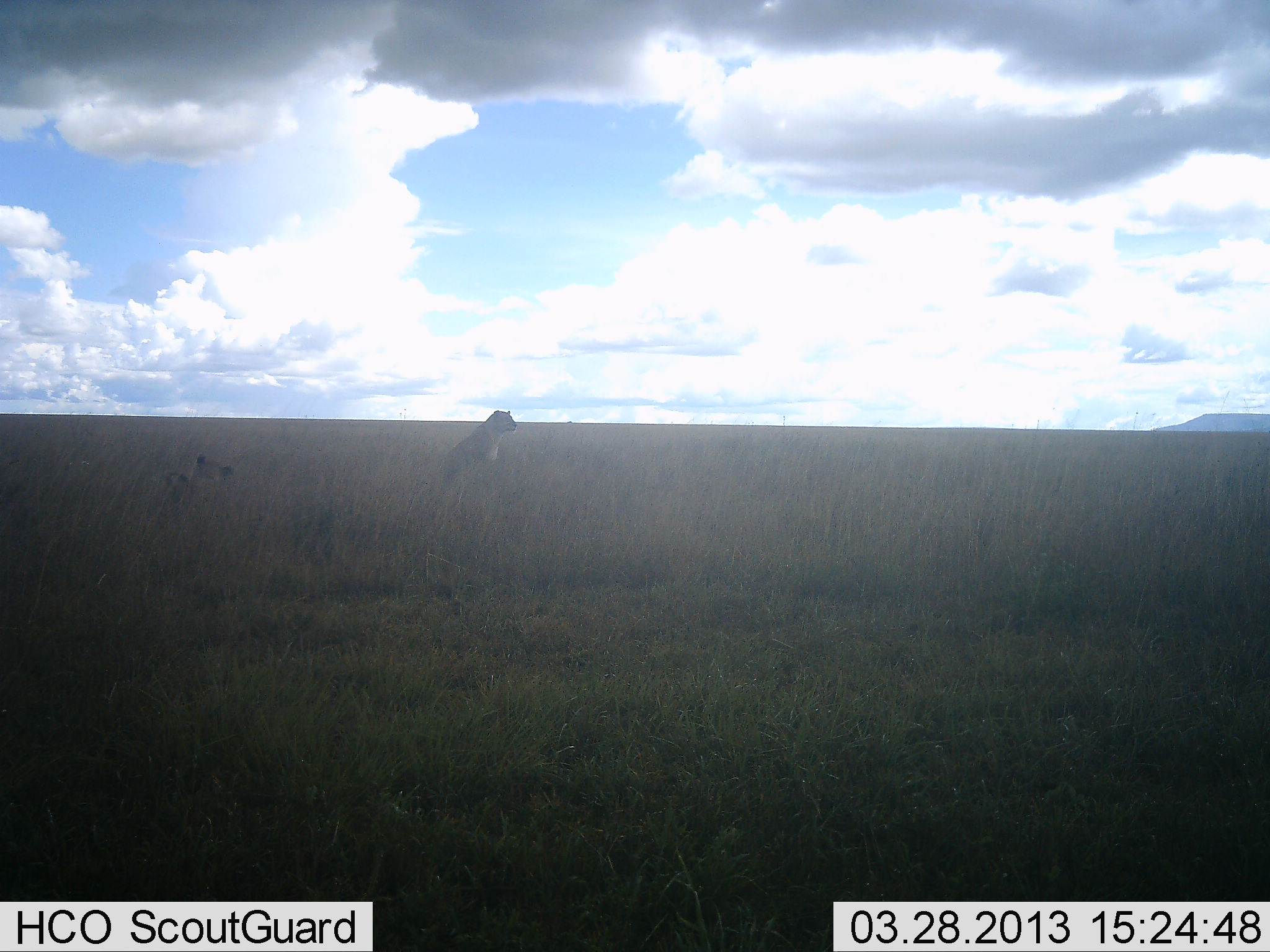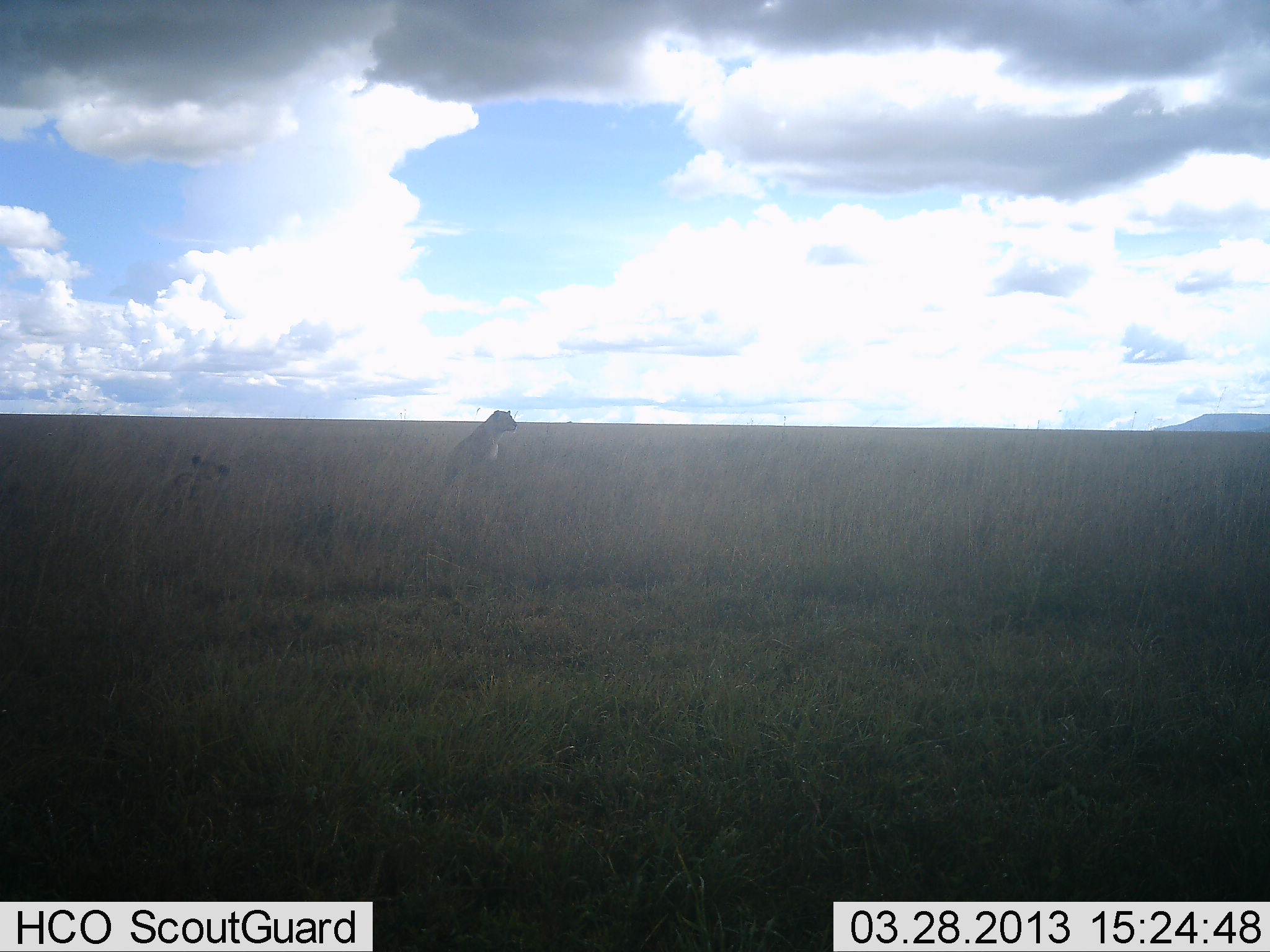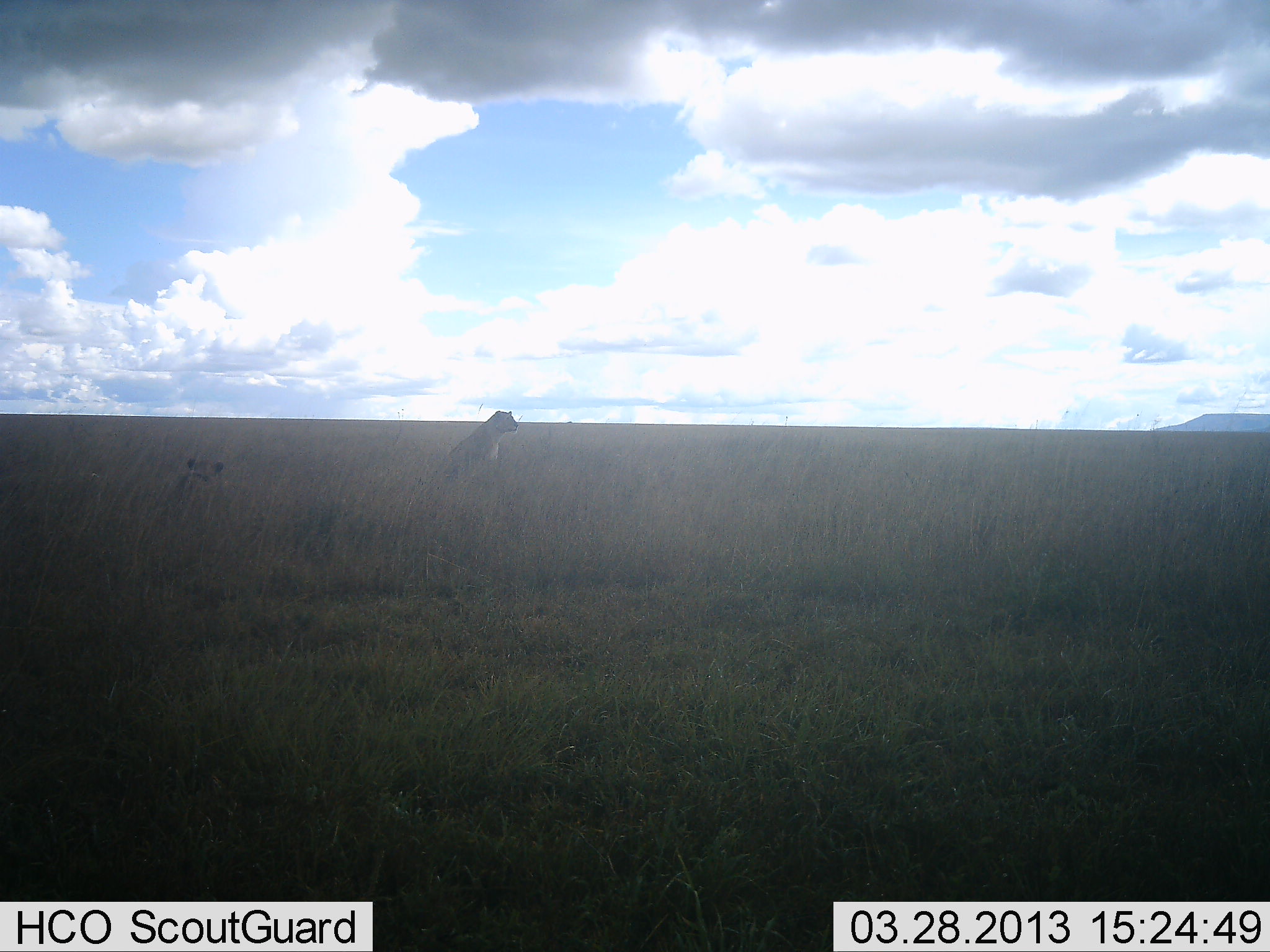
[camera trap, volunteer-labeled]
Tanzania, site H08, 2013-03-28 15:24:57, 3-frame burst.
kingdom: Animalia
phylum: Chordata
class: Mammalia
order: Carnivora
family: Felidae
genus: Panthera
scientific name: Panthera leo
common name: lion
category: lionfemale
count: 2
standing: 34%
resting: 83%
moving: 2%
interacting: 4%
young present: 17%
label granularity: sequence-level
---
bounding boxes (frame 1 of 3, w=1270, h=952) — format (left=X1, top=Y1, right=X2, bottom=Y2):
animal: (left=437, top=411, right=518, bottom=488); (left=152, top=454, right=235, bottom=501)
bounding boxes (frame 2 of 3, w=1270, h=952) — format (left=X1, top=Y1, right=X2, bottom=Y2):
animal: (left=445, top=409, right=519, bottom=475); (left=163, top=452, right=230, bottom=504)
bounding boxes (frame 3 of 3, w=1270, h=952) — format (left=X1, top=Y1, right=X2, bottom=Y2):
animal: (left=441, top=410, right=520, bottom=474); (left=175, top=457, right=225, bottom=492)